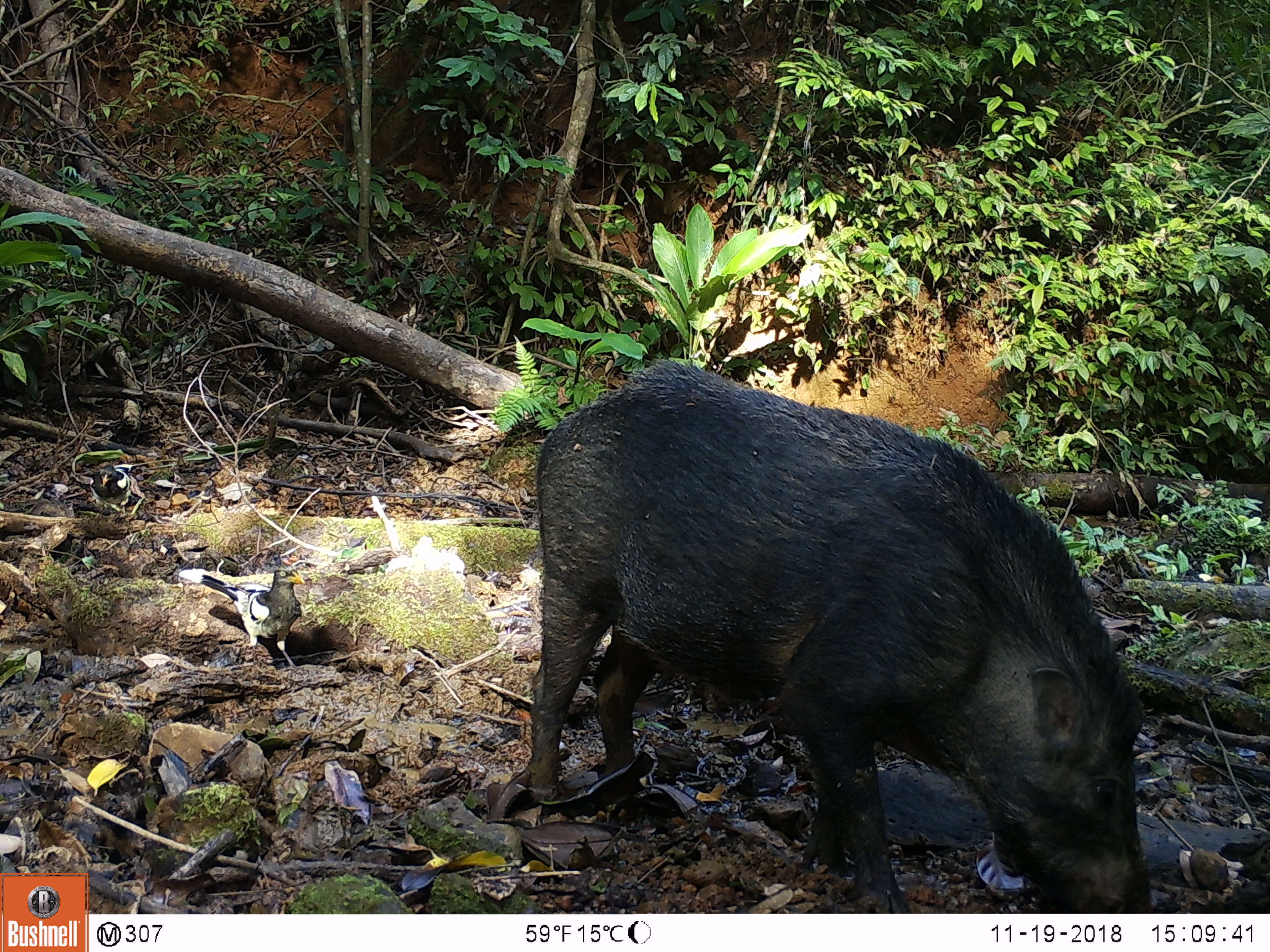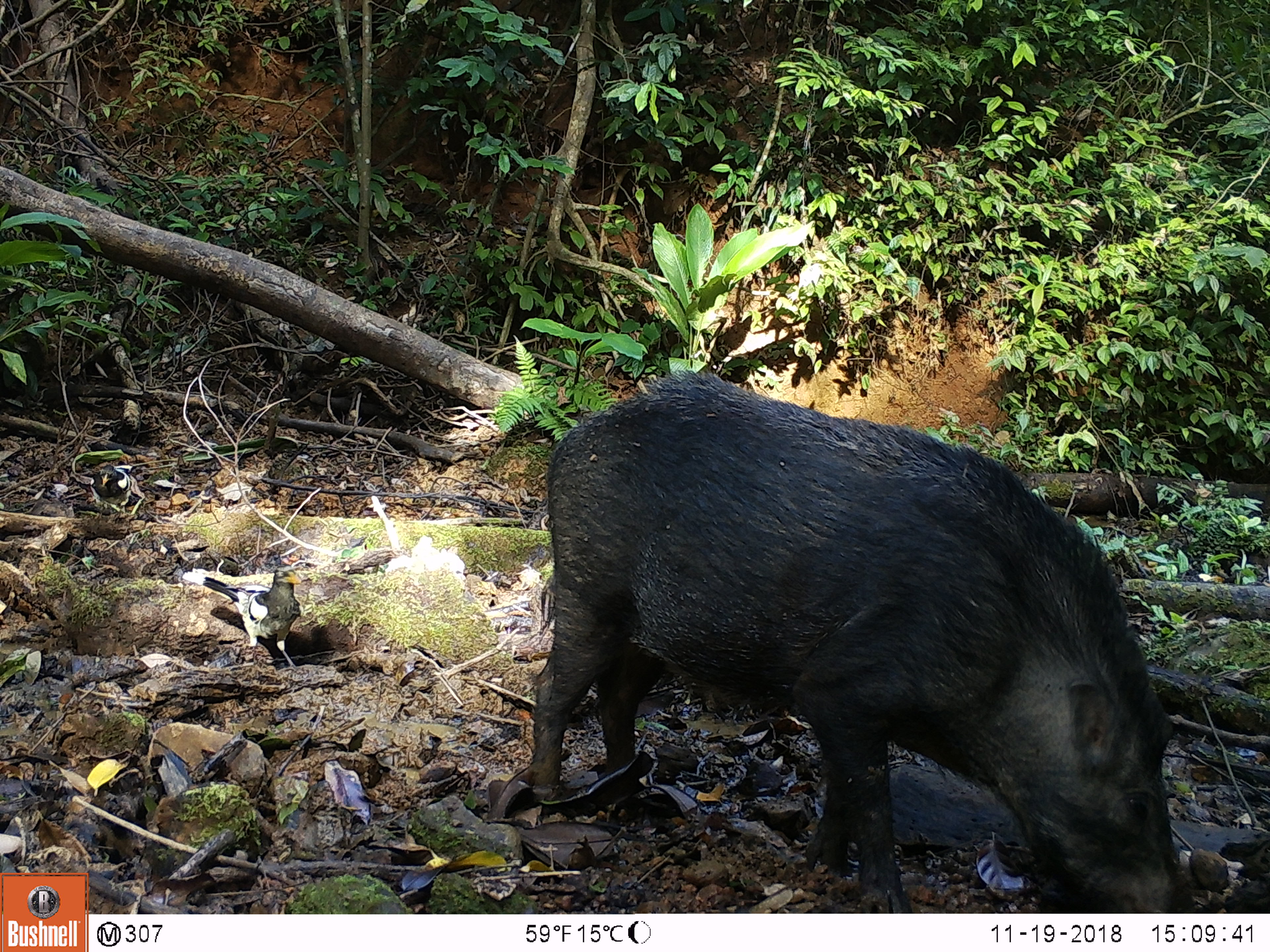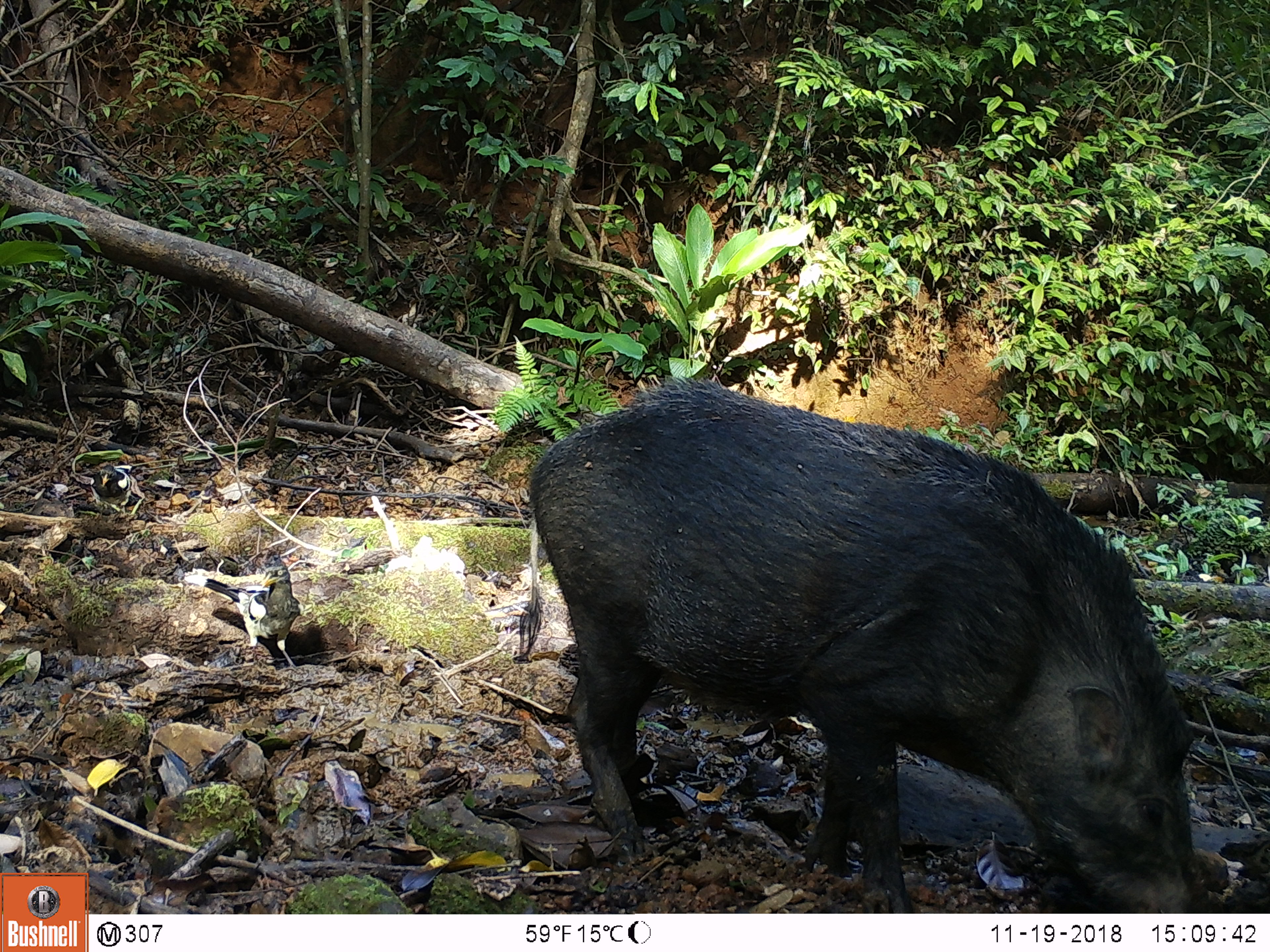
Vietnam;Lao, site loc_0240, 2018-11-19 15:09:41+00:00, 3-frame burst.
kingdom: Animalia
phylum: Chordata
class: Mammalia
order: Artiodactyla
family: Suidae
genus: Sus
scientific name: Sus scrofa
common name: eurasian wild pig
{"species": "eurasian wild pig (Sus scrofa)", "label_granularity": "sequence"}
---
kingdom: Animalia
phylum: Chordata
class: Aves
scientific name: Aves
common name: bird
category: unidentified bird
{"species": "unidentified bird (bird) (Aves)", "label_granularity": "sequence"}